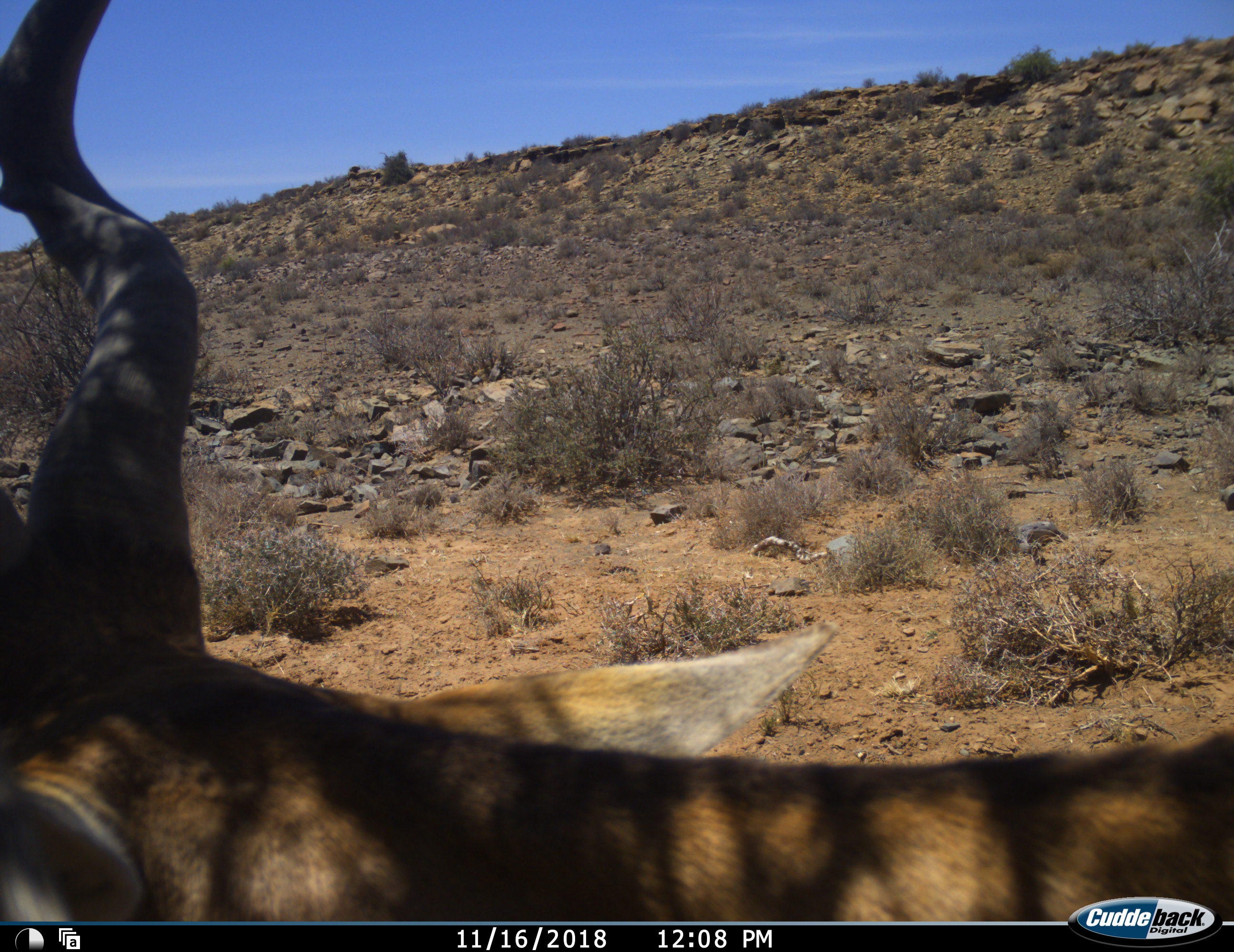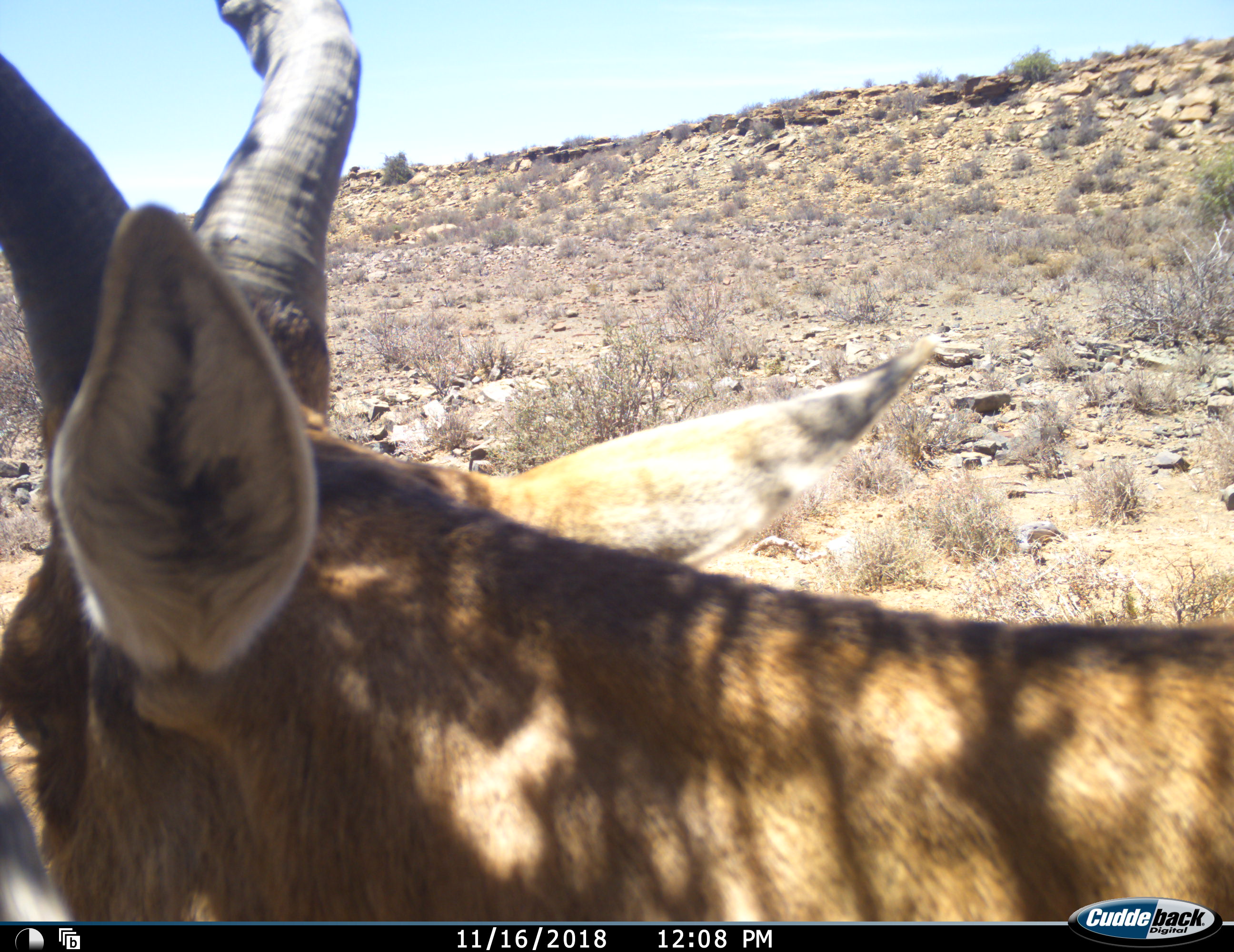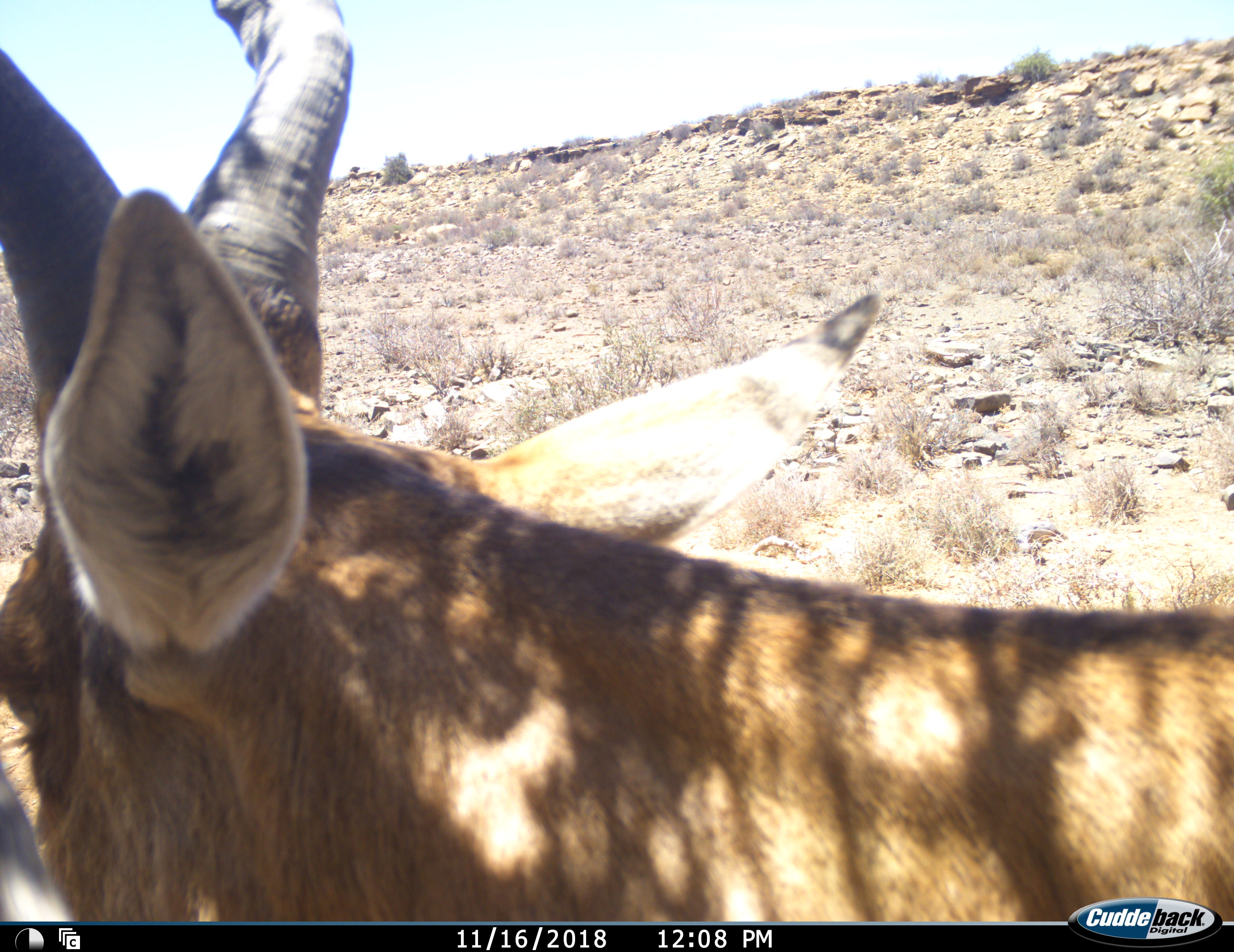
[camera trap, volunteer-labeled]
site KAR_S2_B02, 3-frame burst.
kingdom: Animalia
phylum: Chordata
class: Mammalia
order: Artiodactyla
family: Bovidae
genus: Alcelaphus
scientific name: Alcelaphus buselaphus caama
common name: red hartebeest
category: hartebeestred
Hartebeestred (red hartebeest) (Alcelaphus buselaphus caama), count 1. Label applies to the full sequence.